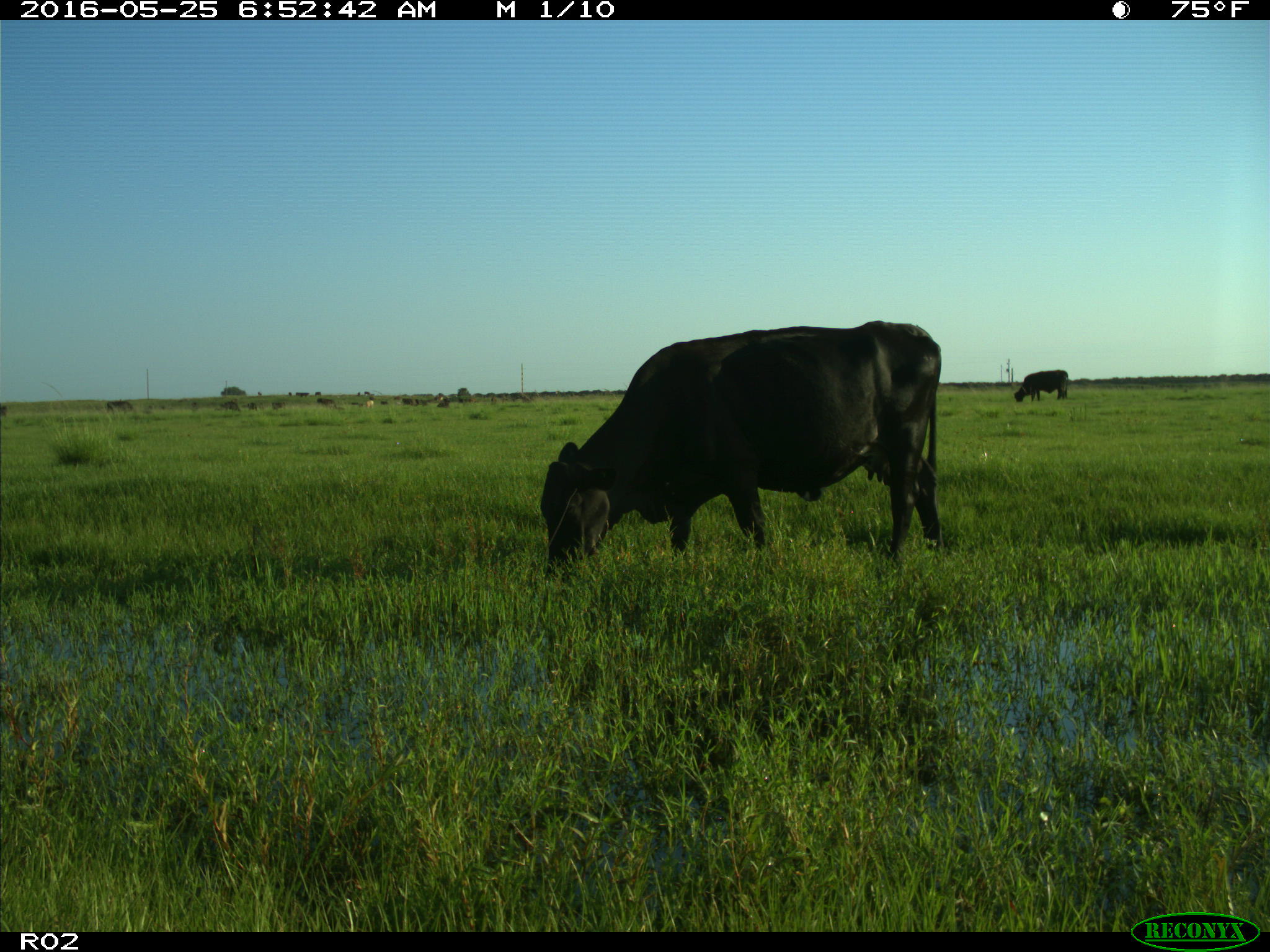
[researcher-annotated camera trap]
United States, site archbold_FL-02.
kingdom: Animalia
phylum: Chordata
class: Mammalia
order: Artiodactyla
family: Bovidae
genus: Bos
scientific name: Bos taurus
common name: domestic cow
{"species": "Bos taurus (domestic cow)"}